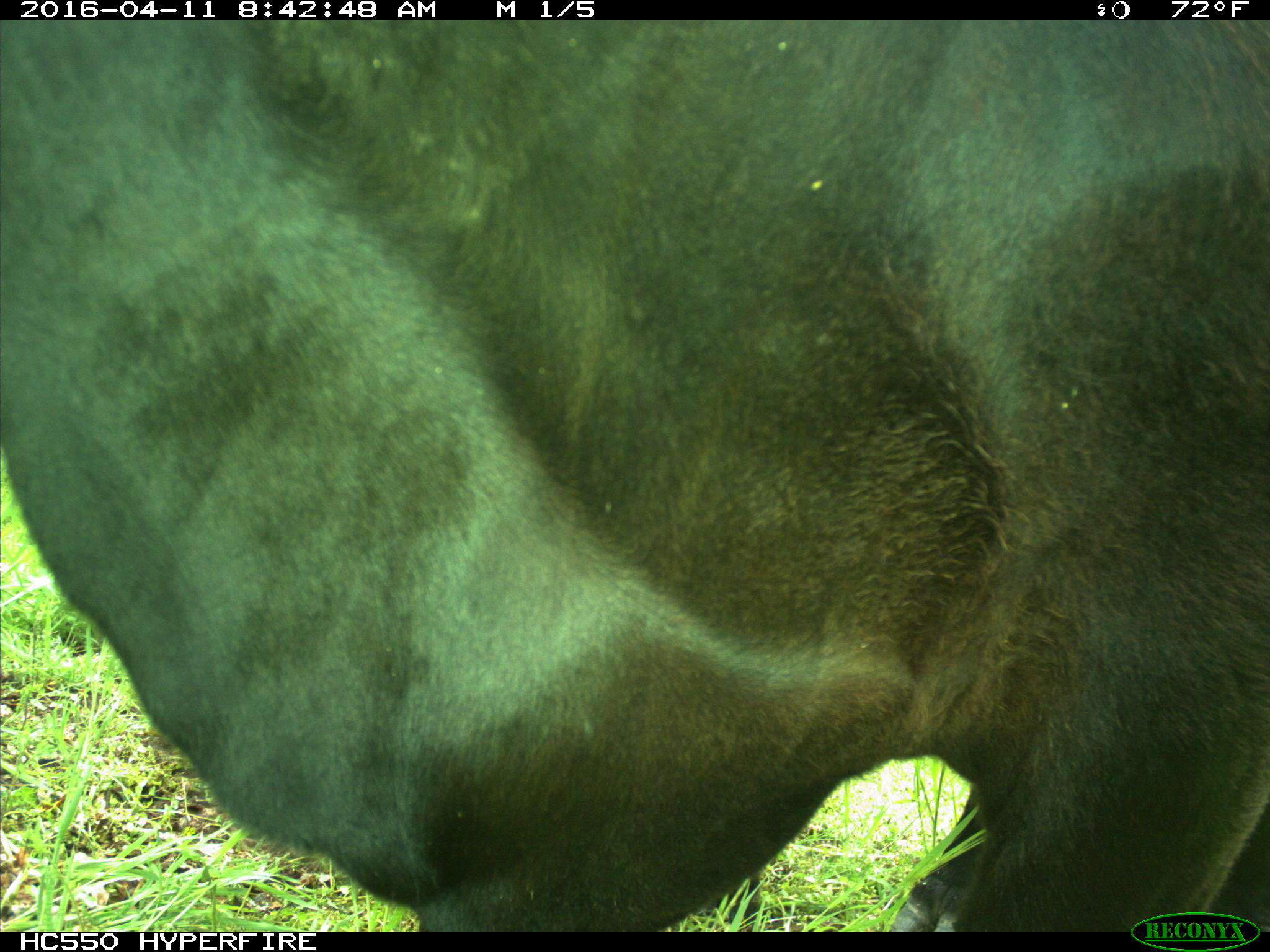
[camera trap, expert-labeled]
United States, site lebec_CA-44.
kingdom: Animalia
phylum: Chordata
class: Mammalia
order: Artiodactyla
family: Bovidae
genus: Bos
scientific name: Bos taurus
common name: domestic cow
Bos taurus (domestic cow).